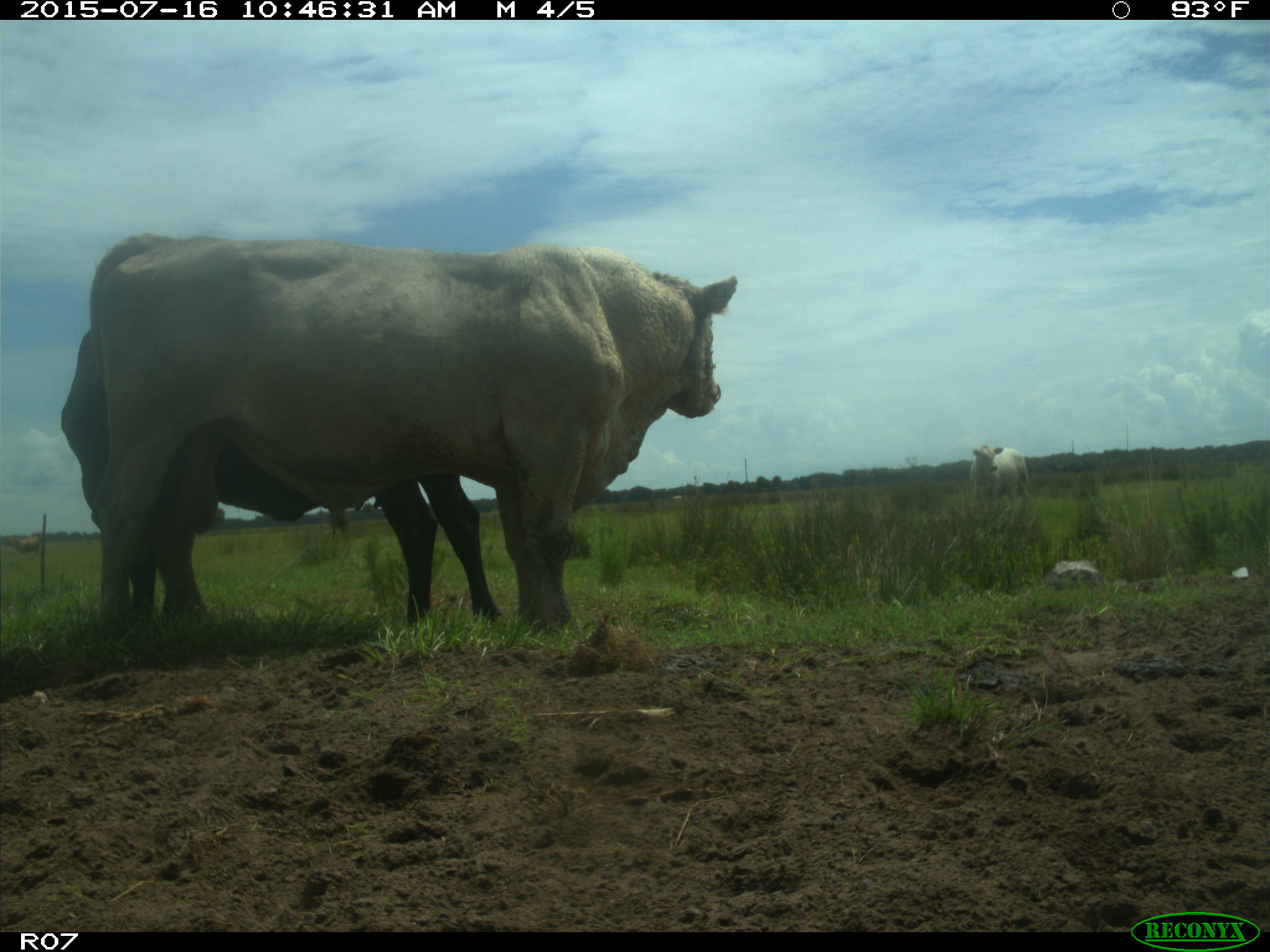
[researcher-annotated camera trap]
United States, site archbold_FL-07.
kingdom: Animalia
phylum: Chordata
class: Mammalia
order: Artiodactyla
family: Bovidae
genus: Bos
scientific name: Bos taurus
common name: domestic cow